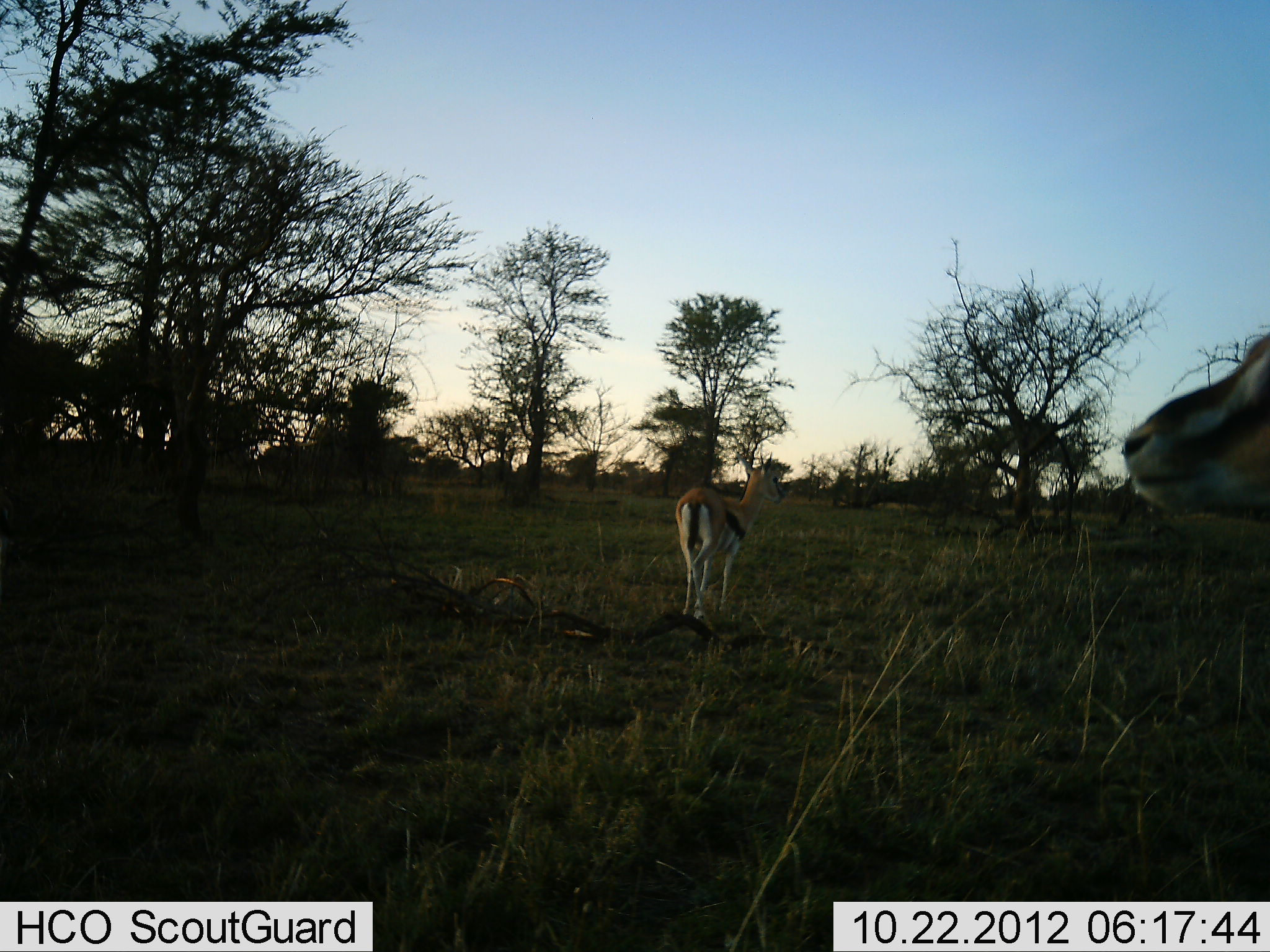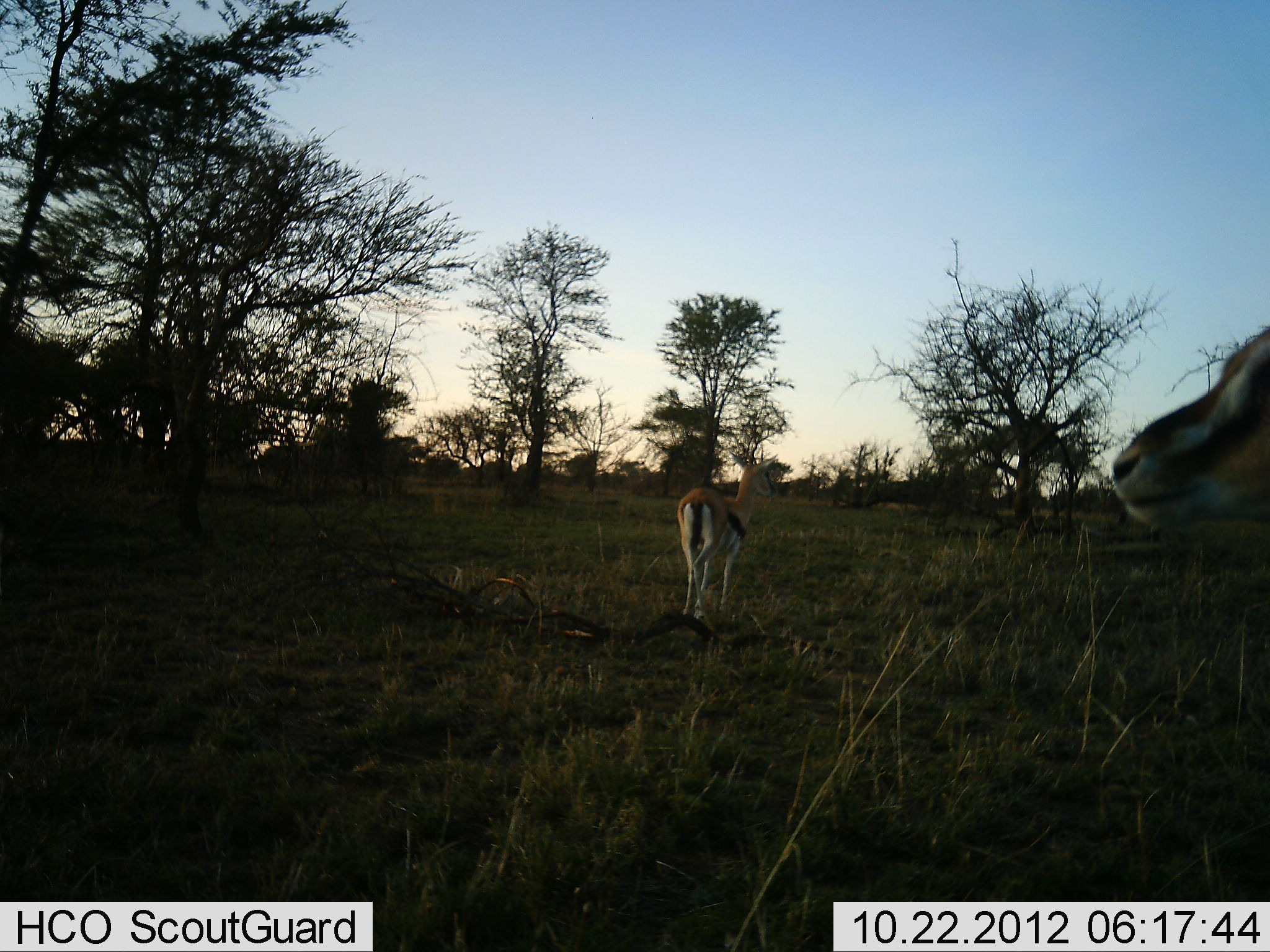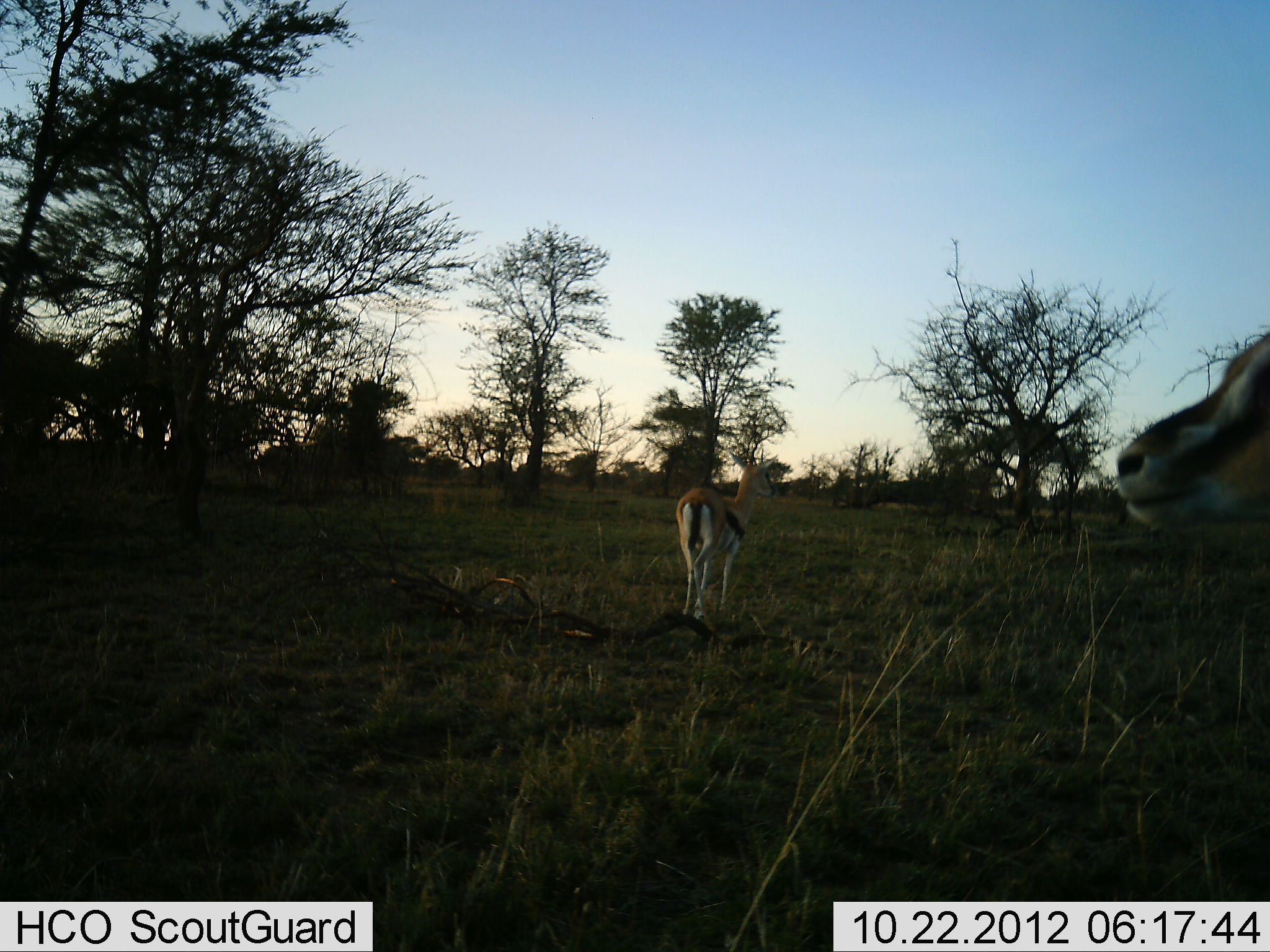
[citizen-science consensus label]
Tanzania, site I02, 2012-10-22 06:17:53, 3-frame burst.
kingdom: Animalia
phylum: Chordata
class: Mammalia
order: Artiodactyla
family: Bovidae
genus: Eudorcas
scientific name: Eudorcas thomsonii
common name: thomson's gazelle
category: gazellethomsons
Gazellethomsons (thomson's gazelle) (Eudorcas thomsonii), count 2. Behavior (volunteer vote fractions): standing 90%, resting 0%, moving 0%, interacting 0%. Young present (vote fraction): 0%. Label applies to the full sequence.